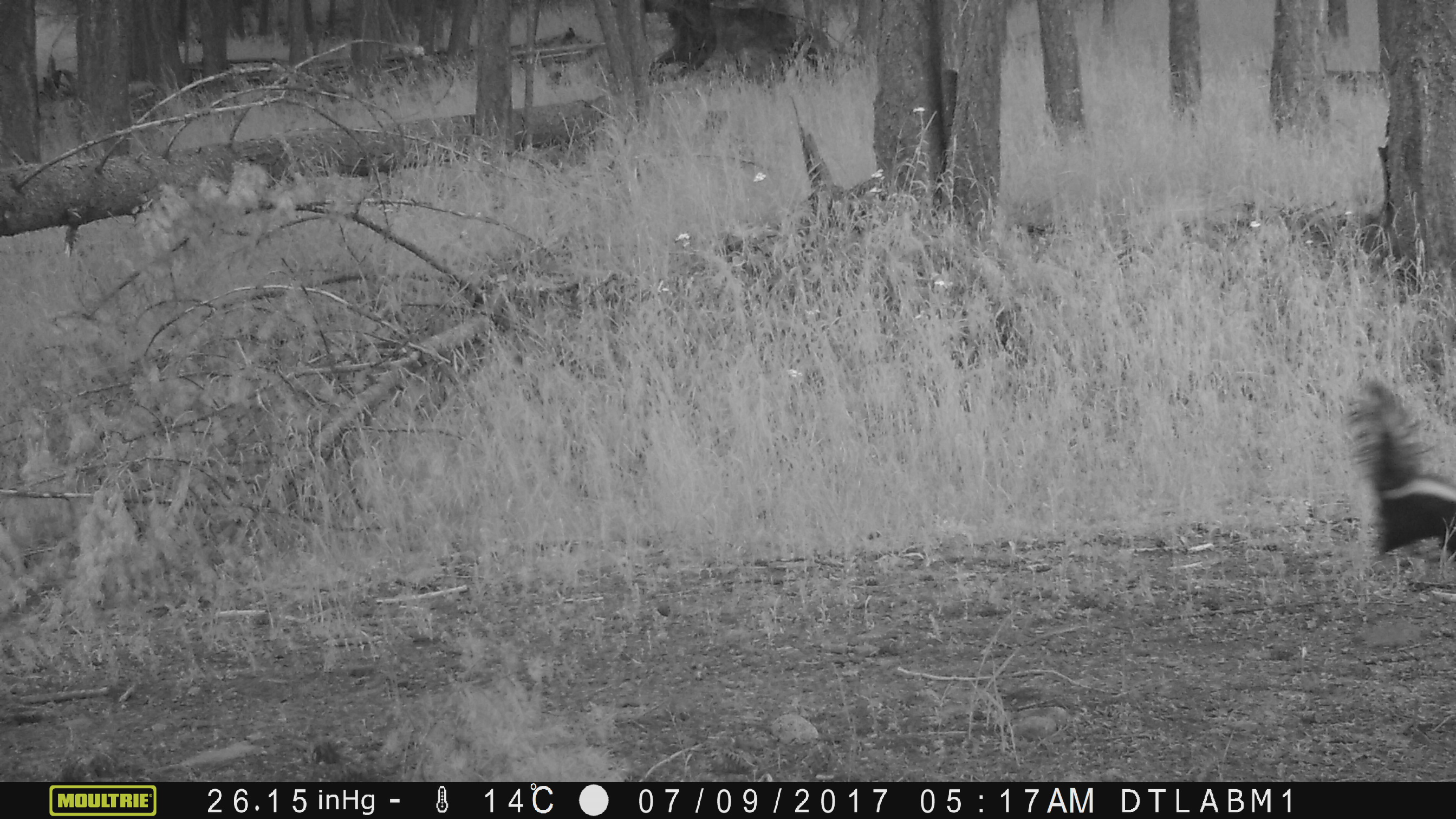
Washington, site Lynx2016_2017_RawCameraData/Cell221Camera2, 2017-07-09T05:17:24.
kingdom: Animalia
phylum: Chordata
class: Mammalia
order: Carnivora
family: Mephitidae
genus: Mephitis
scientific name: Mephitis mephitis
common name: striped skunk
Mephitis mephitis (striped skunk). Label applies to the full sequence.